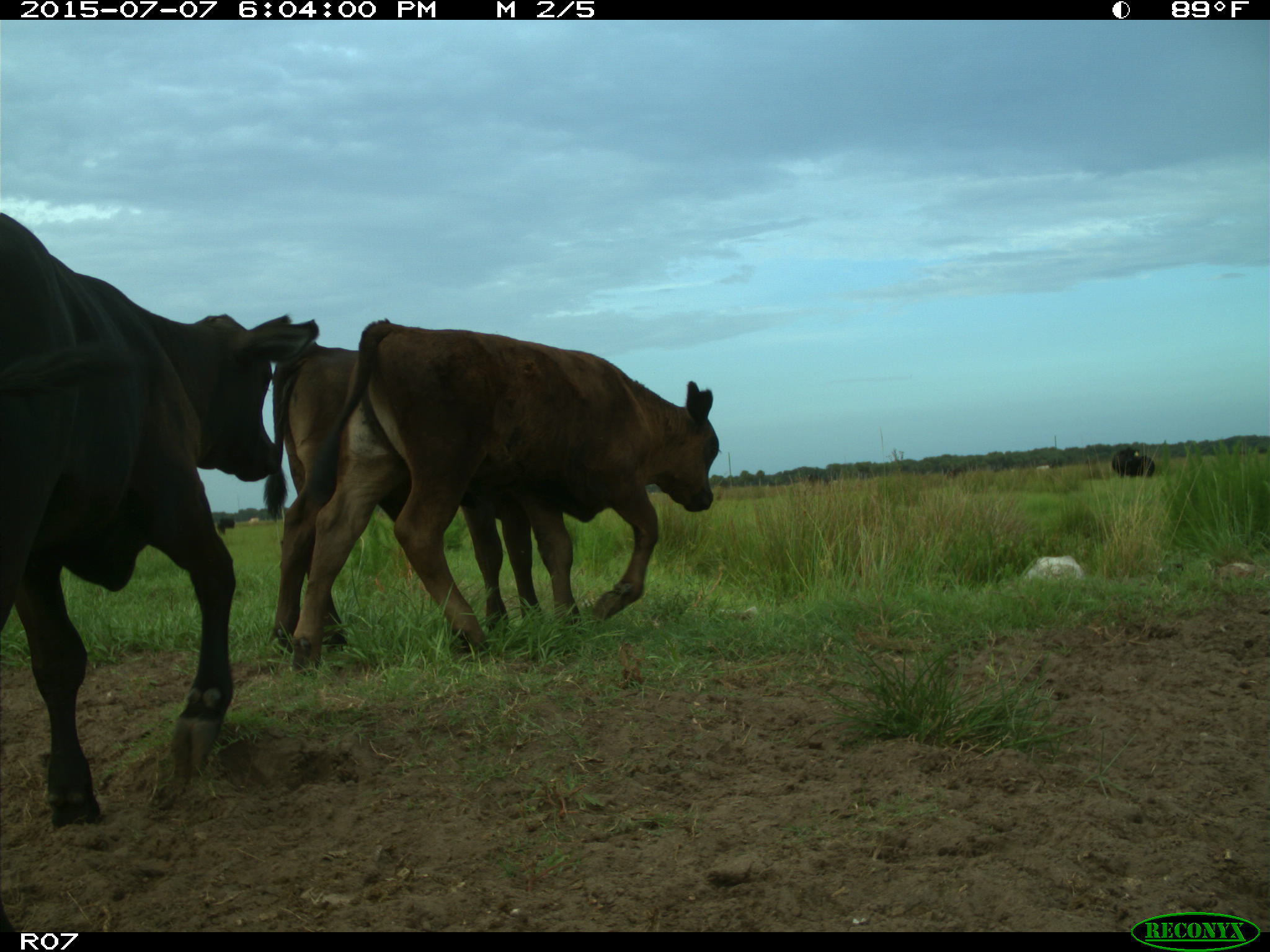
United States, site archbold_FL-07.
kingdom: Animalia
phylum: Chordata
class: Mammalia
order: Artiodactyla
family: Bovidae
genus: Bos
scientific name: Bos taurus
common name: domestic cow